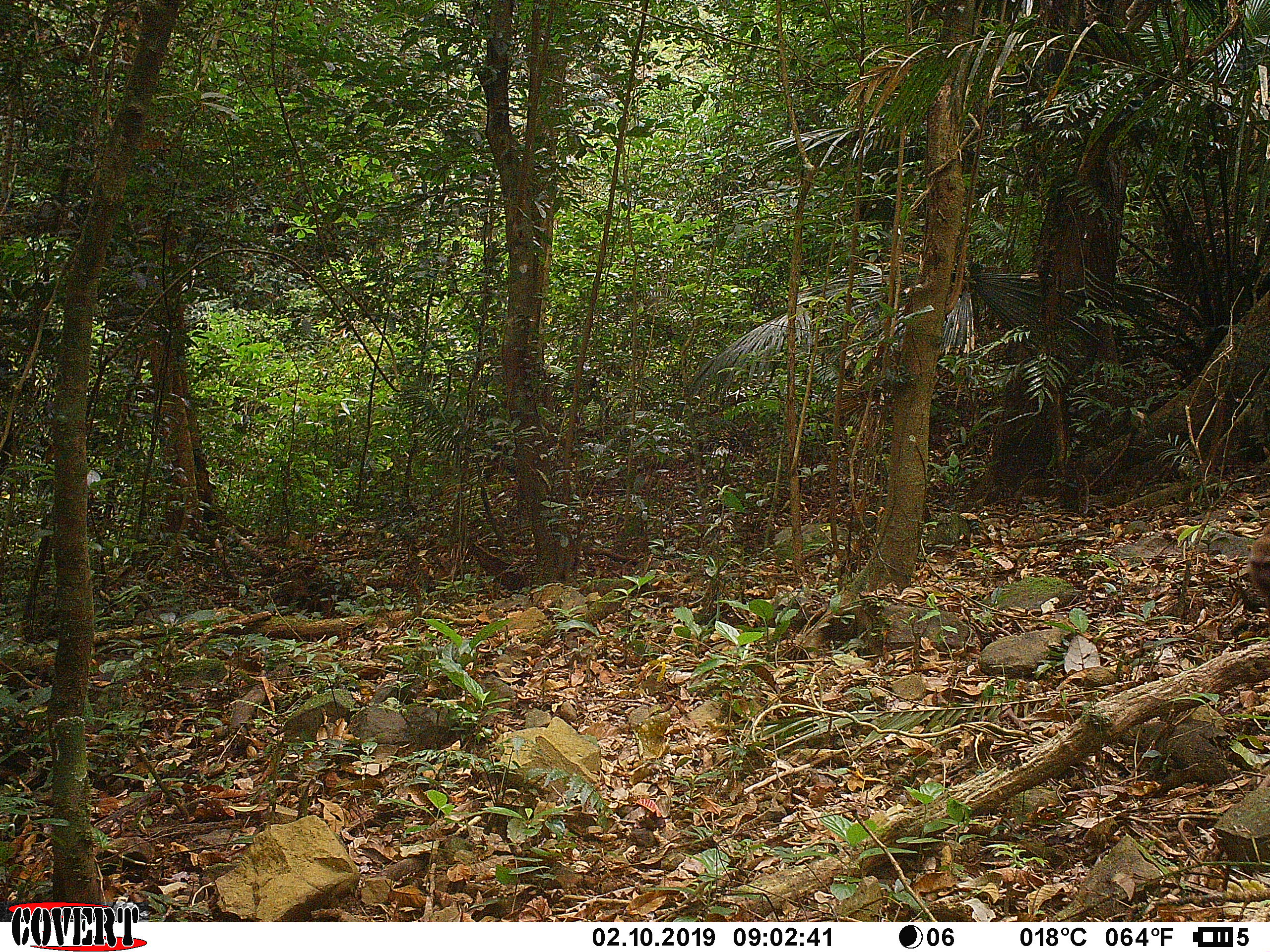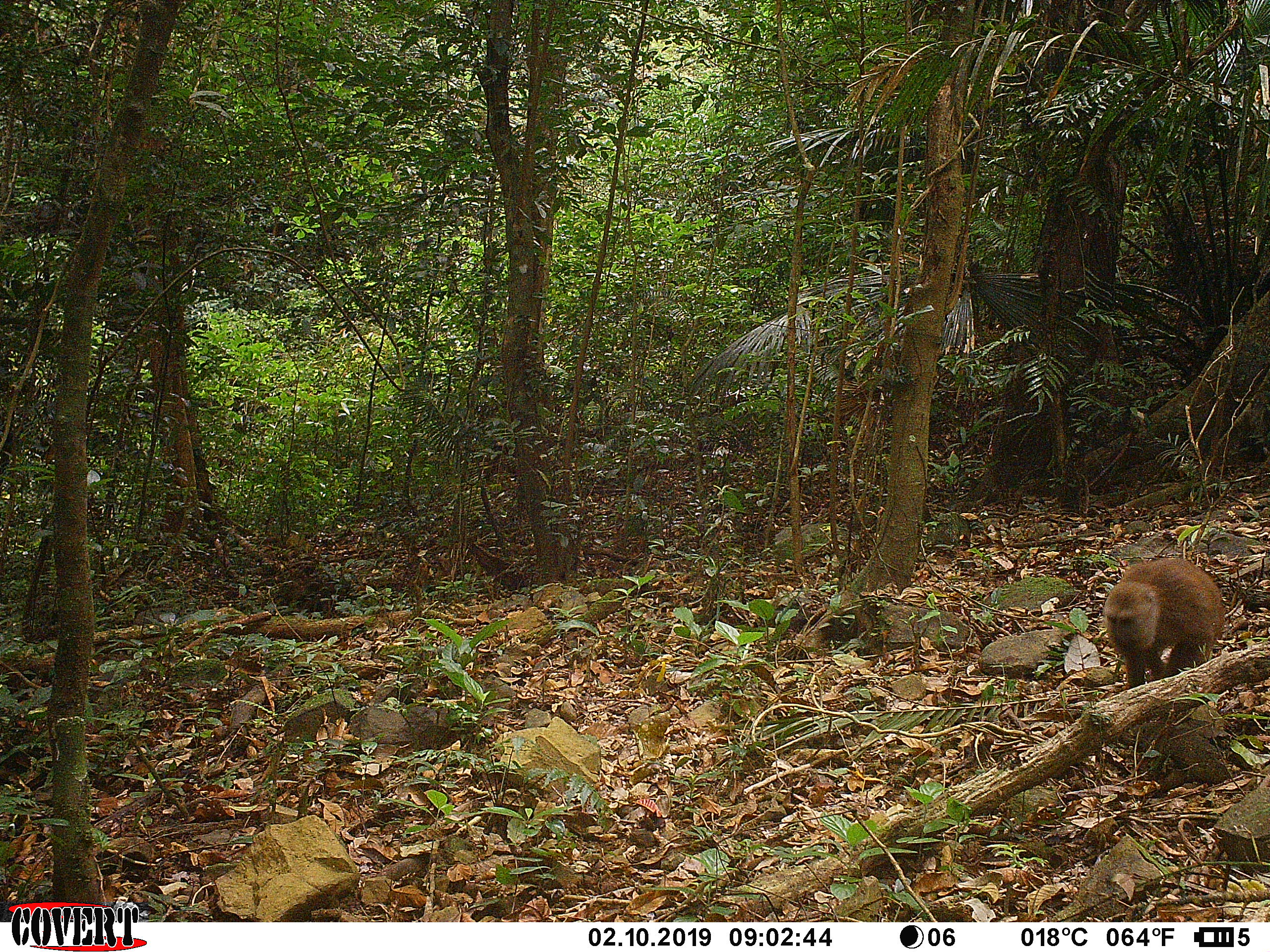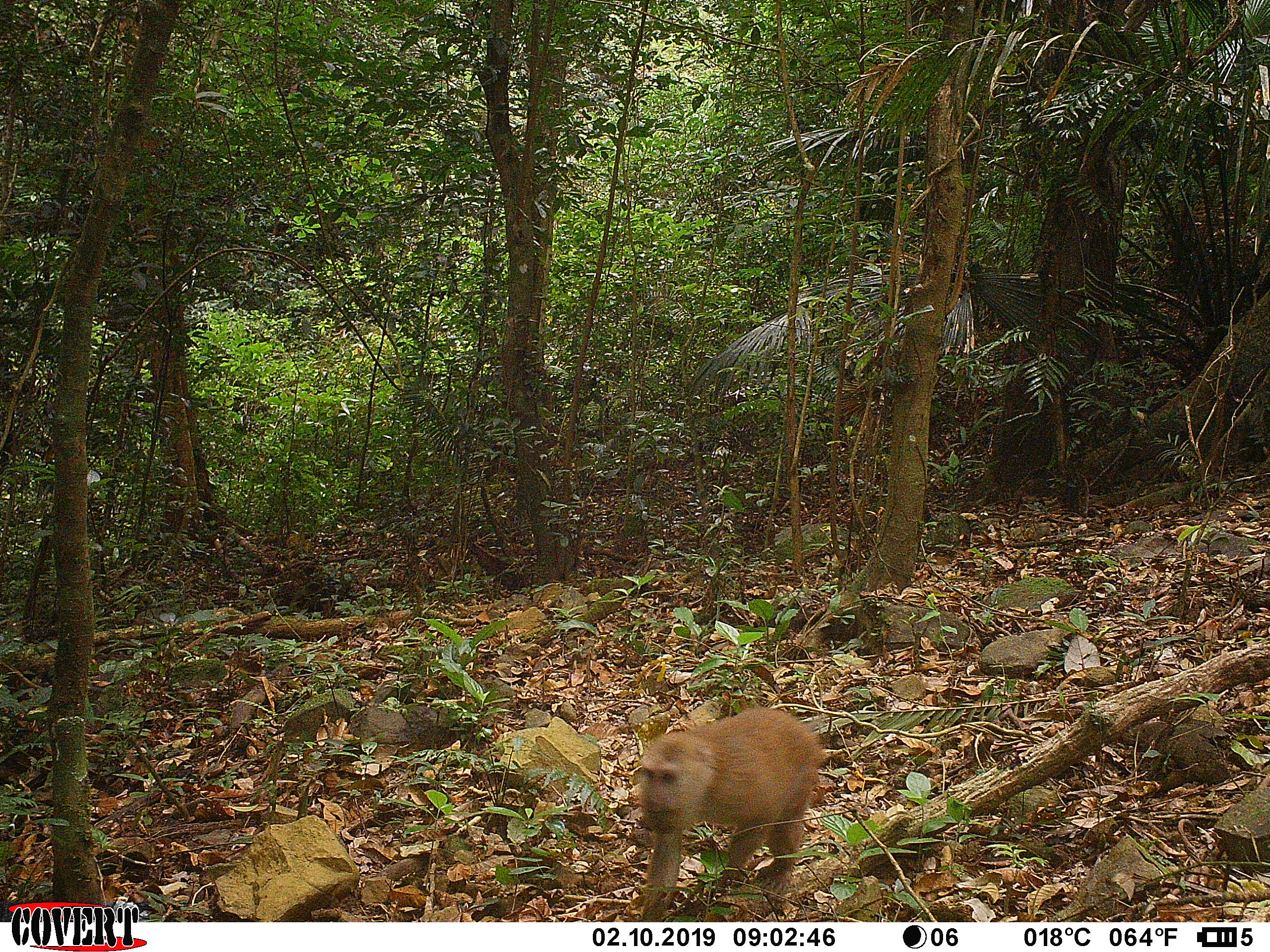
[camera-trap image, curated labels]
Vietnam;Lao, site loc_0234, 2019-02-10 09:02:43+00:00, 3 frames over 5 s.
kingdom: Animalia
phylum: Chordata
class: Mammalia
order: Primates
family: Cercopithecidae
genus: Macaca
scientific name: Macaca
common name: macaques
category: assam or rhesus macaque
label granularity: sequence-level